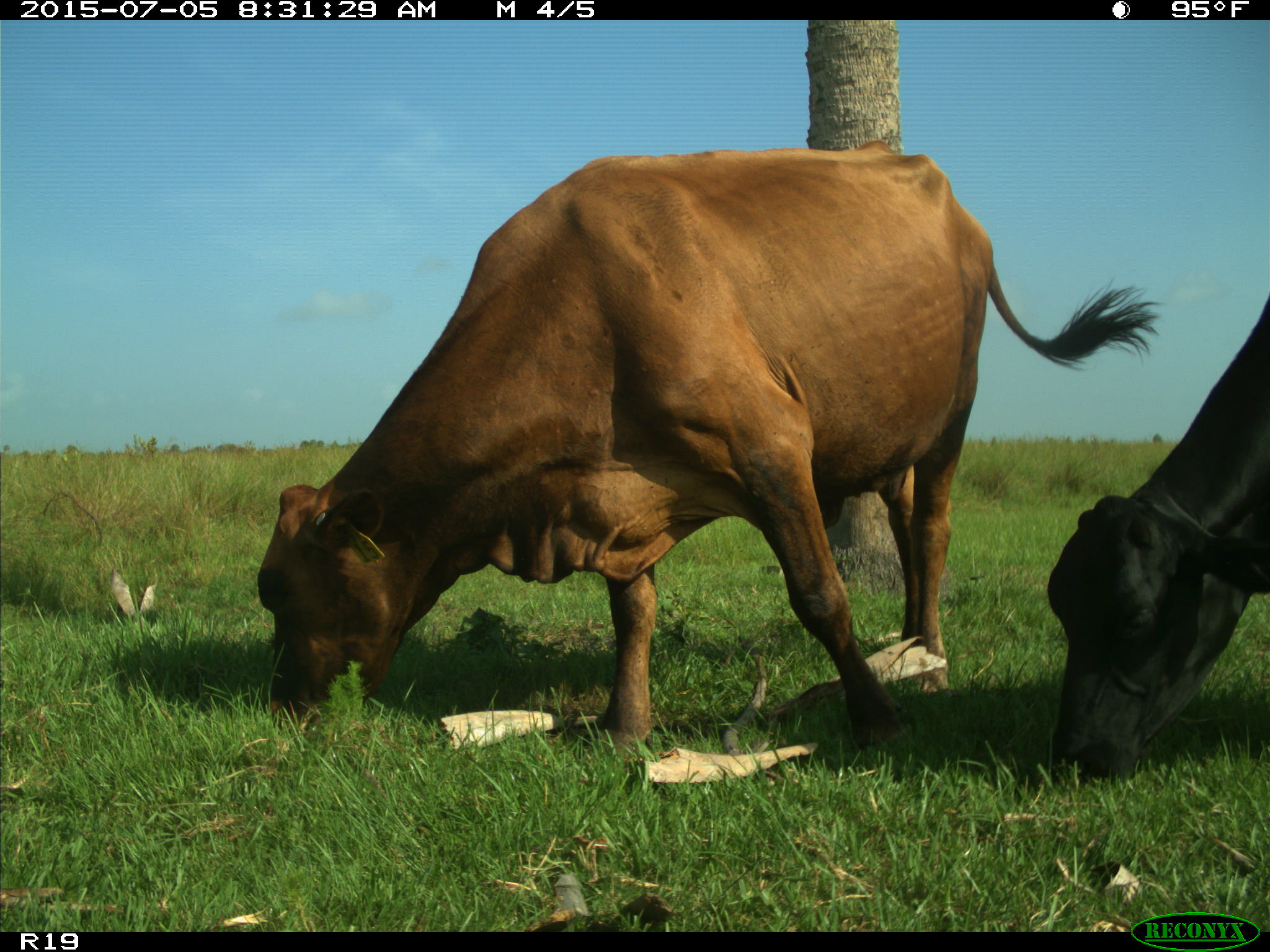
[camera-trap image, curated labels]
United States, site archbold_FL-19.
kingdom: Animalia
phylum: Chordata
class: Mammalia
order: Artiodactyla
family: Bovidae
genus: Bos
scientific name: Bos taurus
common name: domestic cow